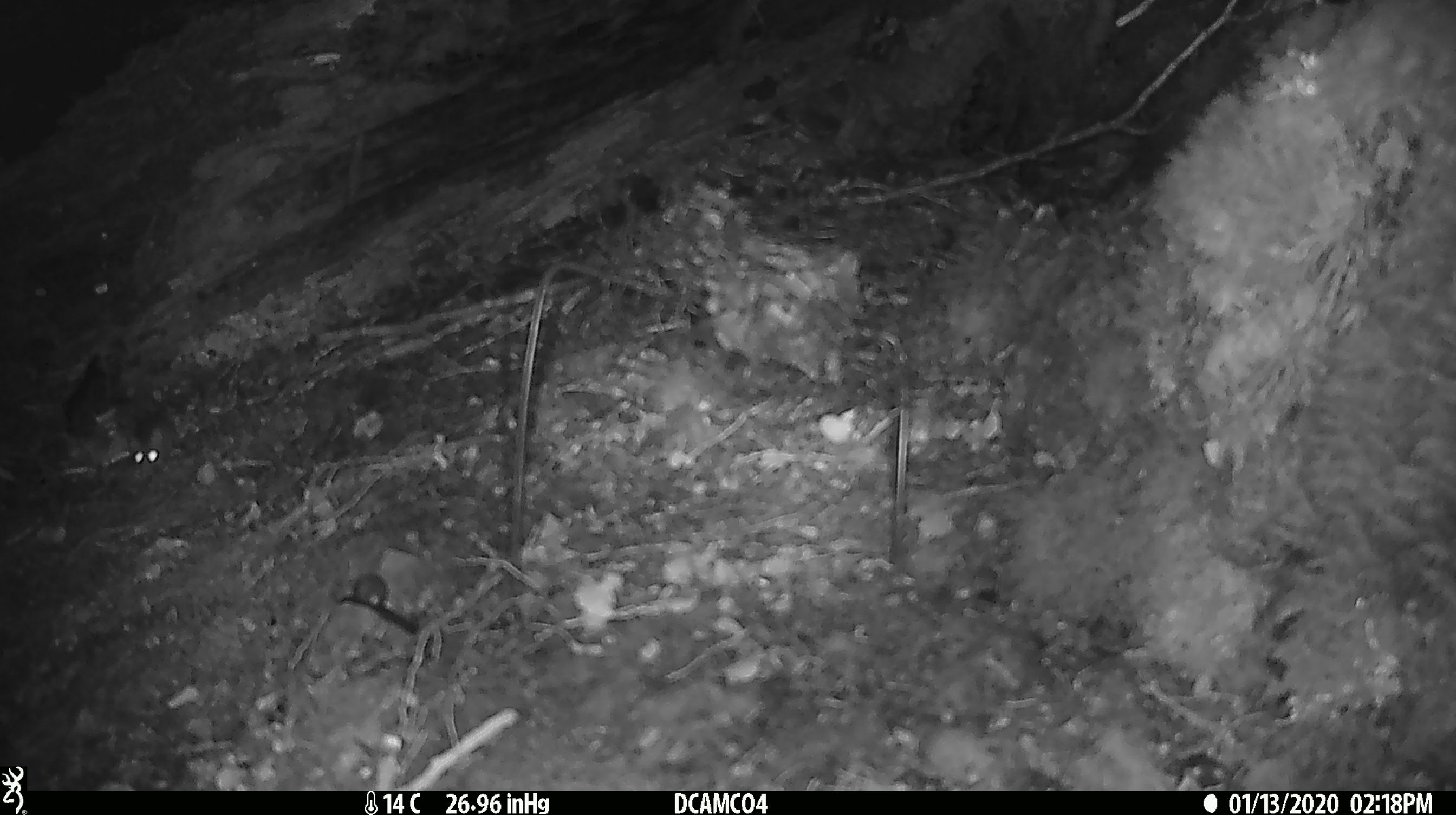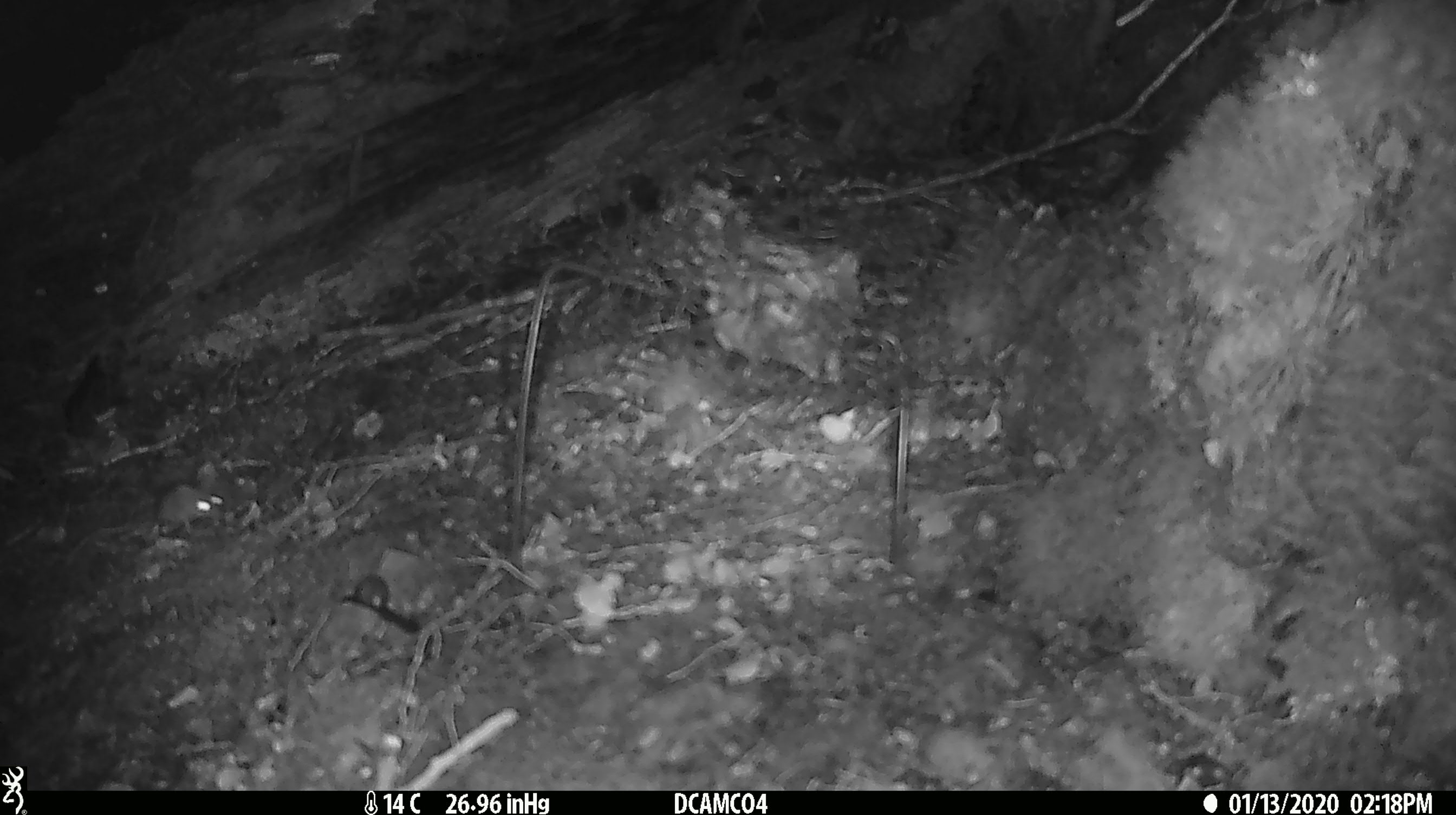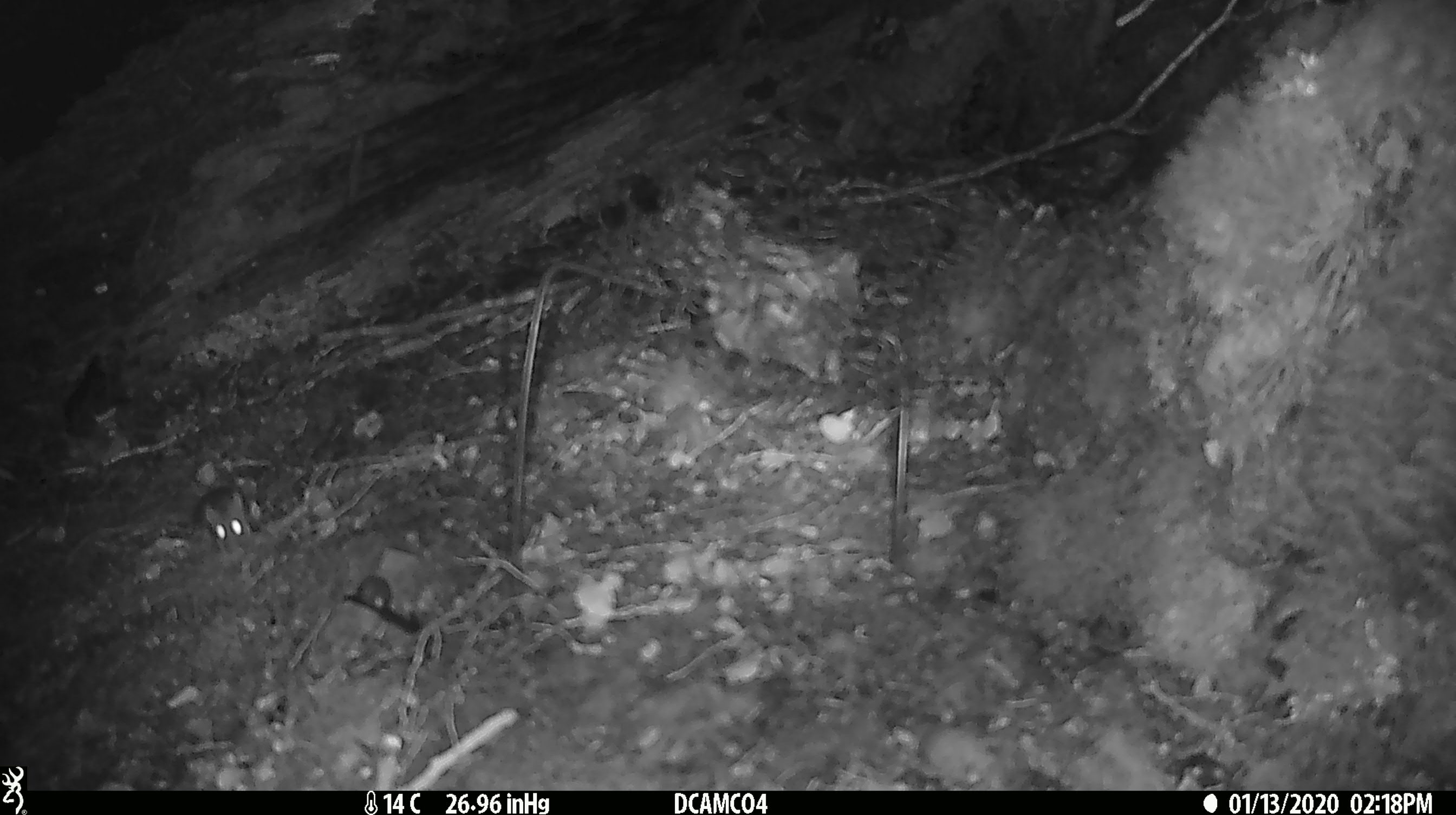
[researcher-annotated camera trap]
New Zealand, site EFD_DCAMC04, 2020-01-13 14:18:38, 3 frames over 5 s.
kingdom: Animalia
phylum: Chordata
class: Mammalia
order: Rodentia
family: Muridae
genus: Mus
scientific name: Mus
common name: mouse